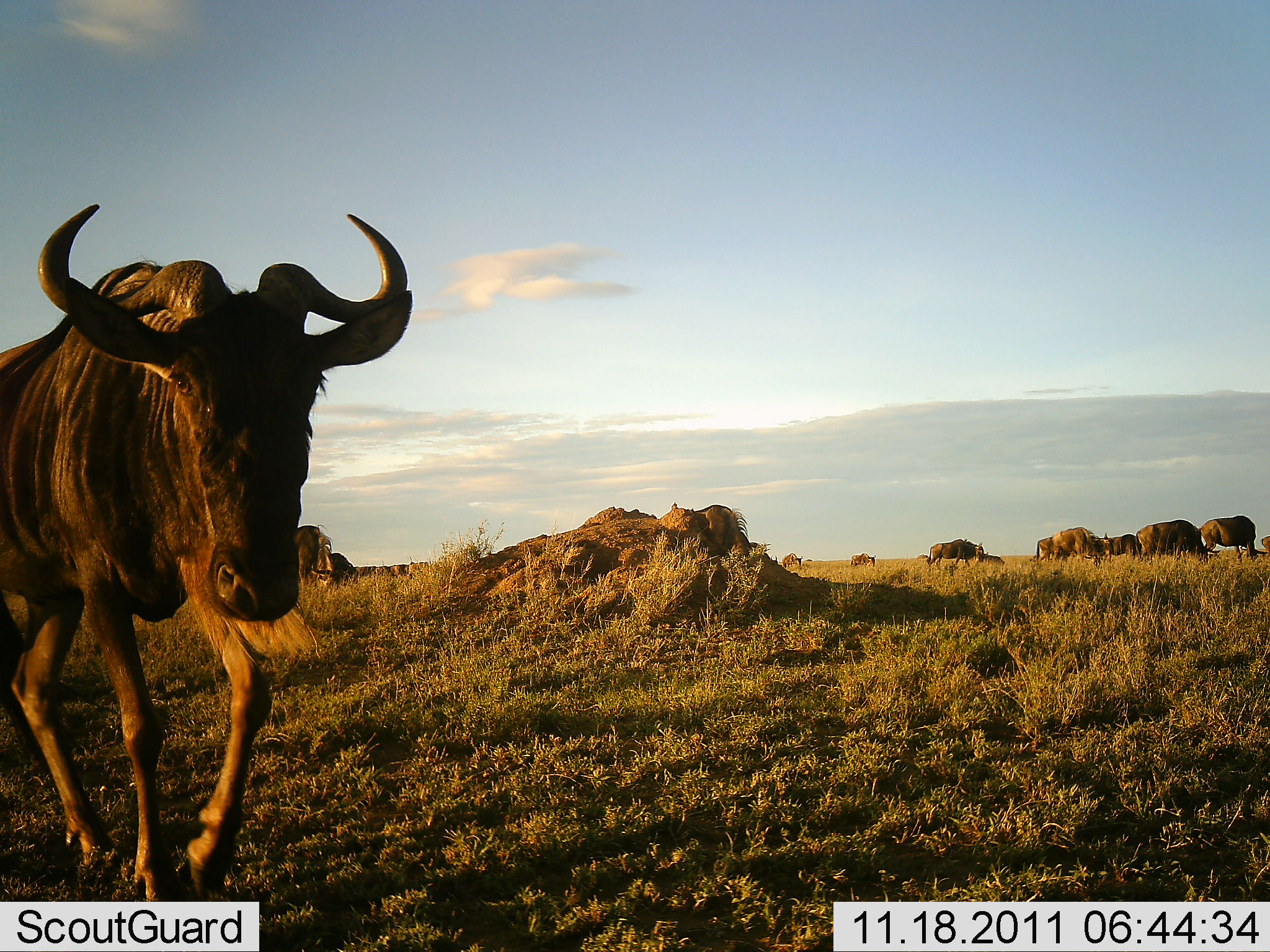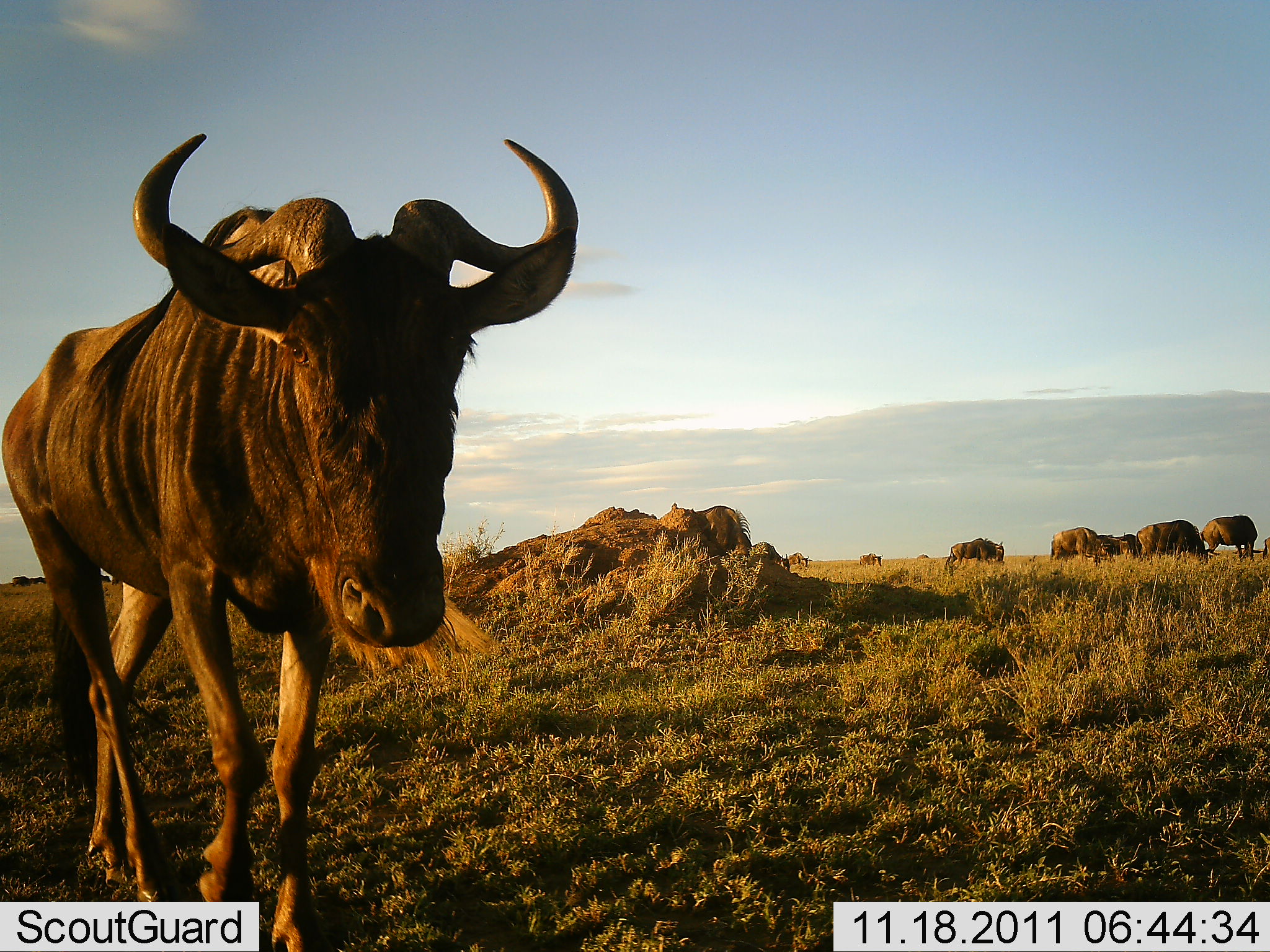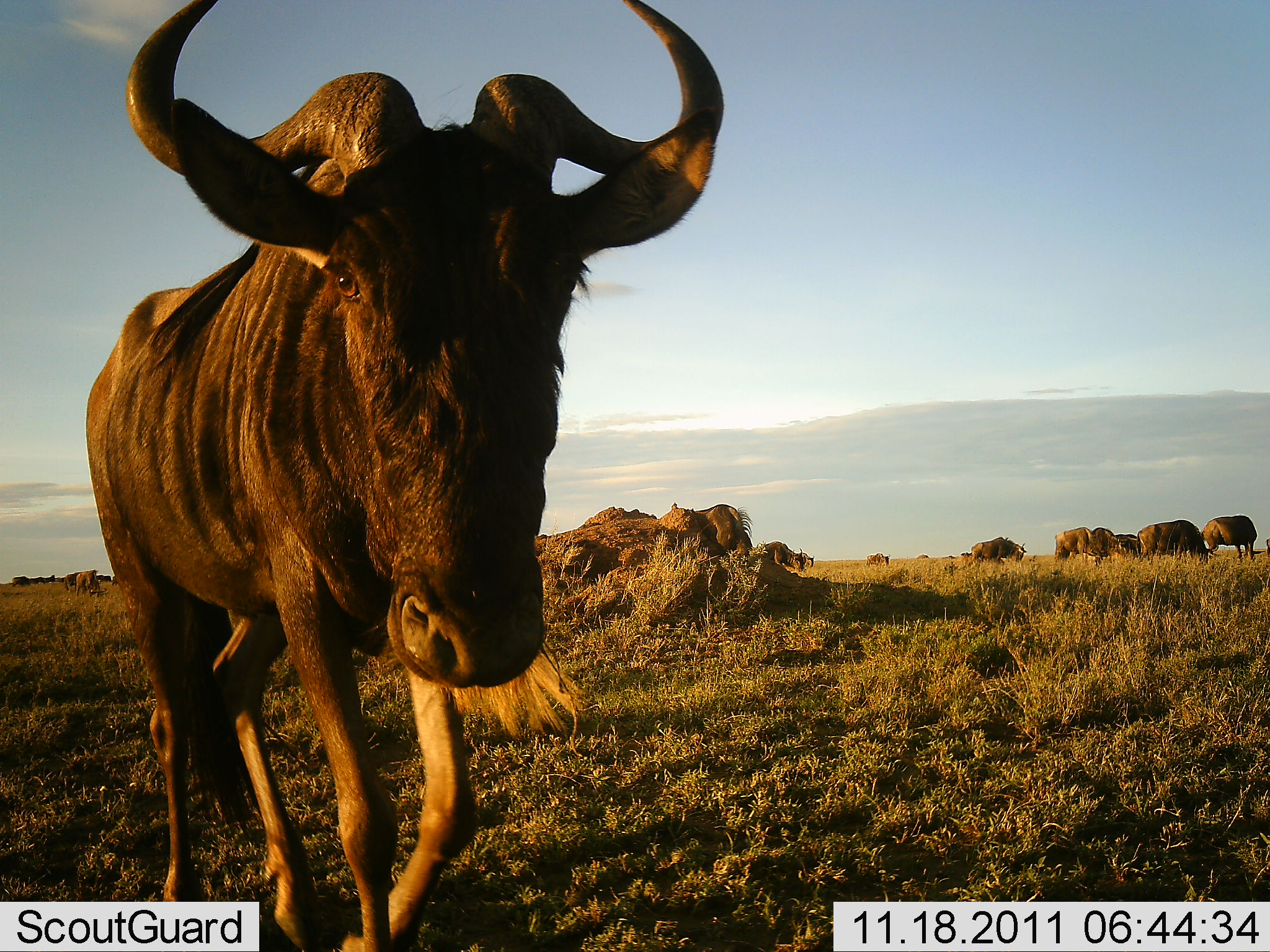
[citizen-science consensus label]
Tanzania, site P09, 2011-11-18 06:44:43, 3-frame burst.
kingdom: Animalia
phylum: Chordata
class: Mammalia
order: Artiodactyla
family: Bovidae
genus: Connochaetes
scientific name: Connochaetes taurinus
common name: blue wildebeest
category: wildebeest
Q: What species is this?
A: Wildebeest (blue wildebeest) (Connochaetes taurinus).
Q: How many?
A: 9.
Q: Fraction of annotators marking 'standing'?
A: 18%.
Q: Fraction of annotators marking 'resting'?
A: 9%.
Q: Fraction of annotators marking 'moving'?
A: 91%.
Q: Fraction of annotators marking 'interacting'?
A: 9%.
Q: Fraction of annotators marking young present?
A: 0%.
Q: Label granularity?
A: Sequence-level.